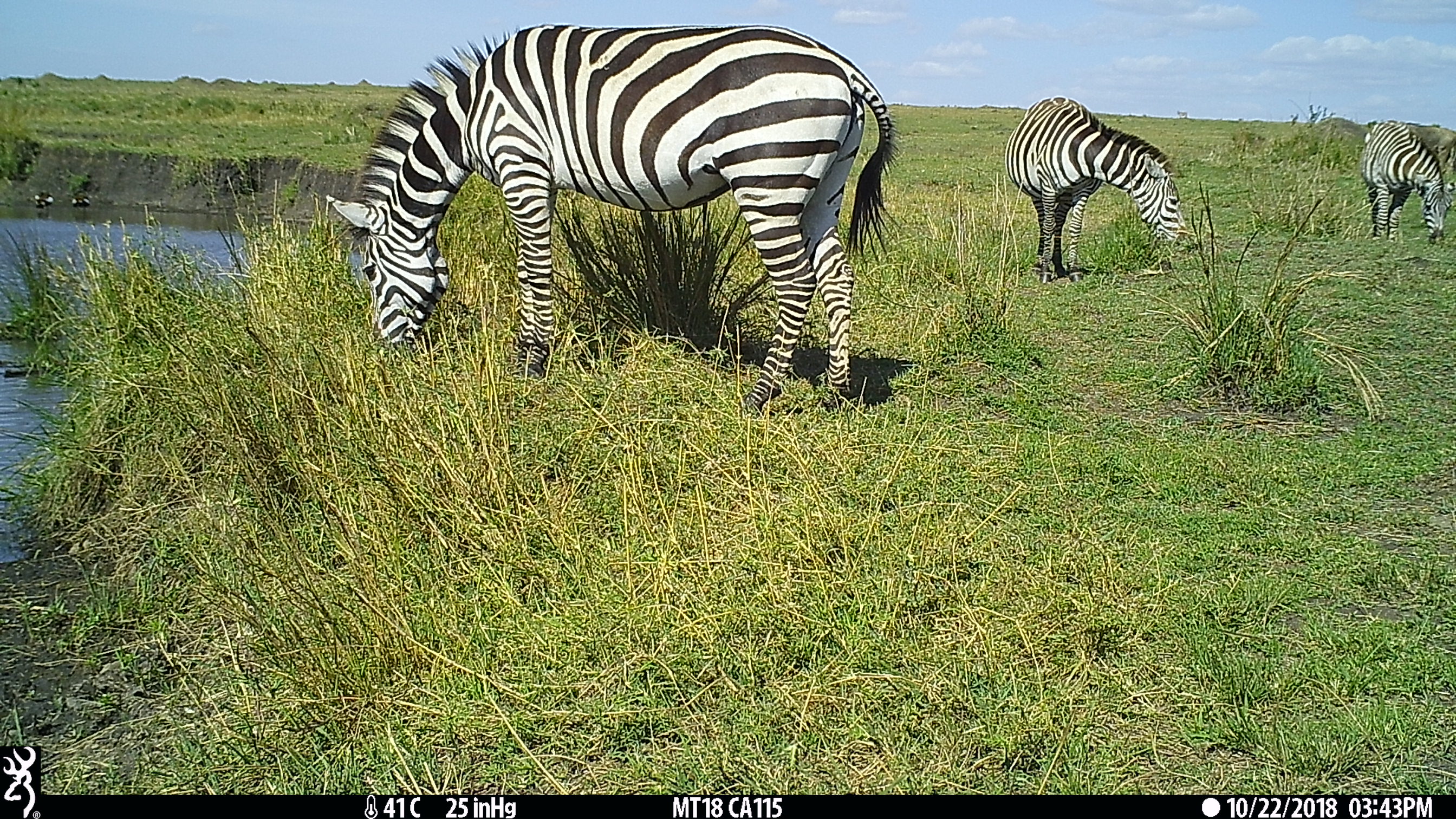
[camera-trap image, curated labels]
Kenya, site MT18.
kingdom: Animalia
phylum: Chordata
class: Mammalia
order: Perissodactyla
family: Equidae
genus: Equus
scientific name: Equus quagga burchellii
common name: burchell's zebra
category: zebra